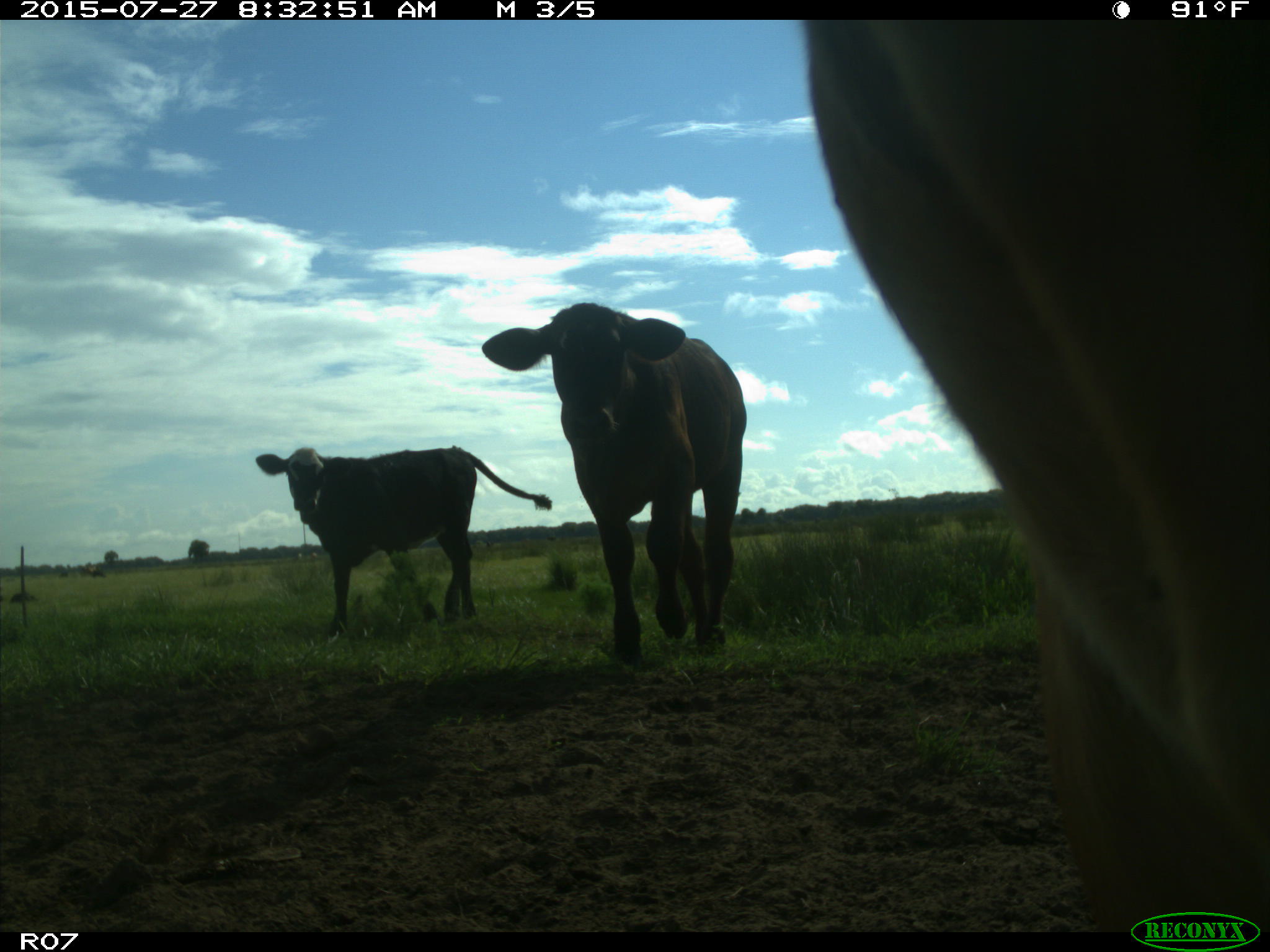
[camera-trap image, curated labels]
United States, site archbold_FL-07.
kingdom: Animalia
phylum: Chordata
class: Mammalia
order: Artiodactyla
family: Bovidae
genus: Bos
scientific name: Bos taurus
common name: domestic cow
Bos taurus (domestic cow).